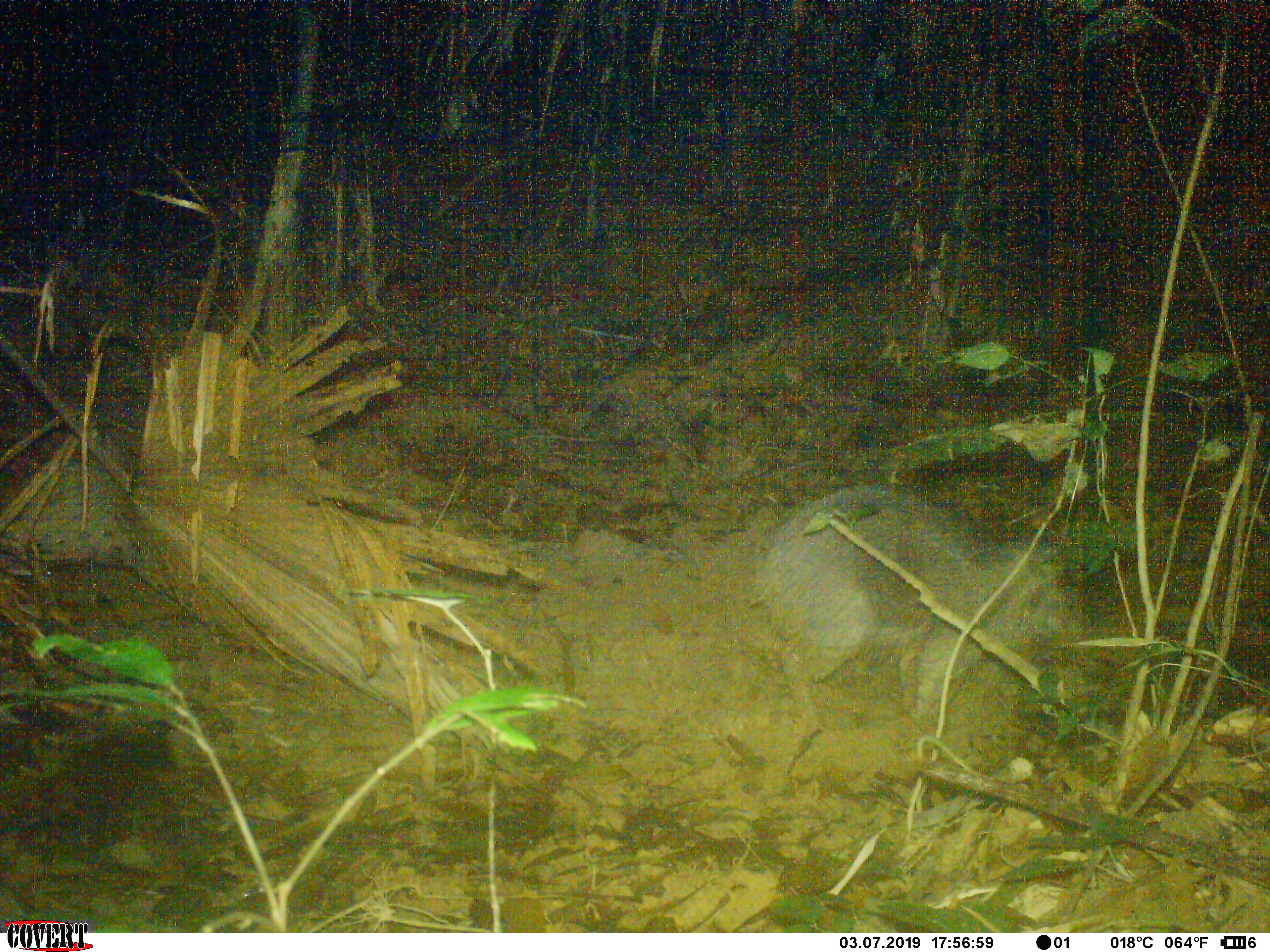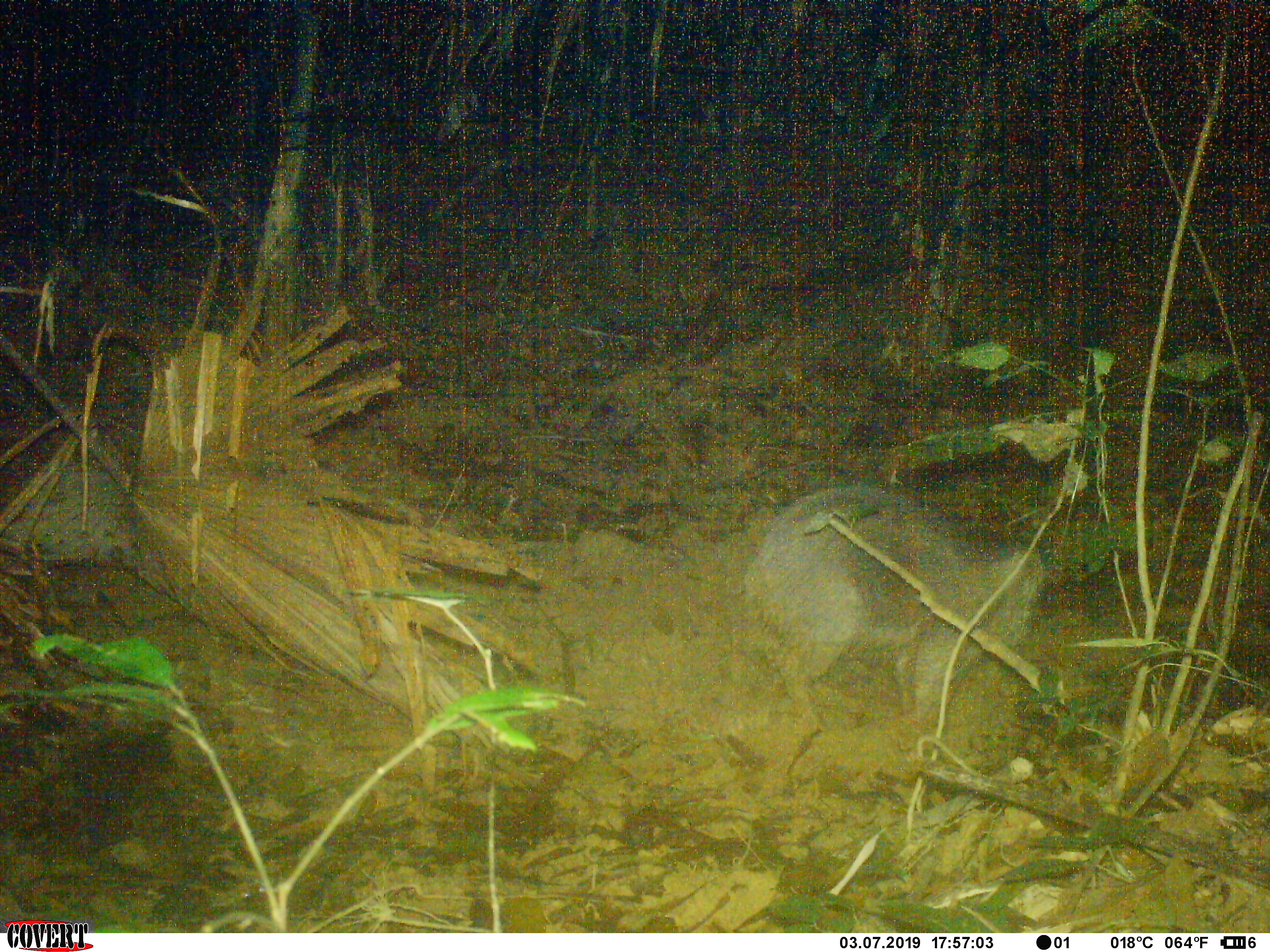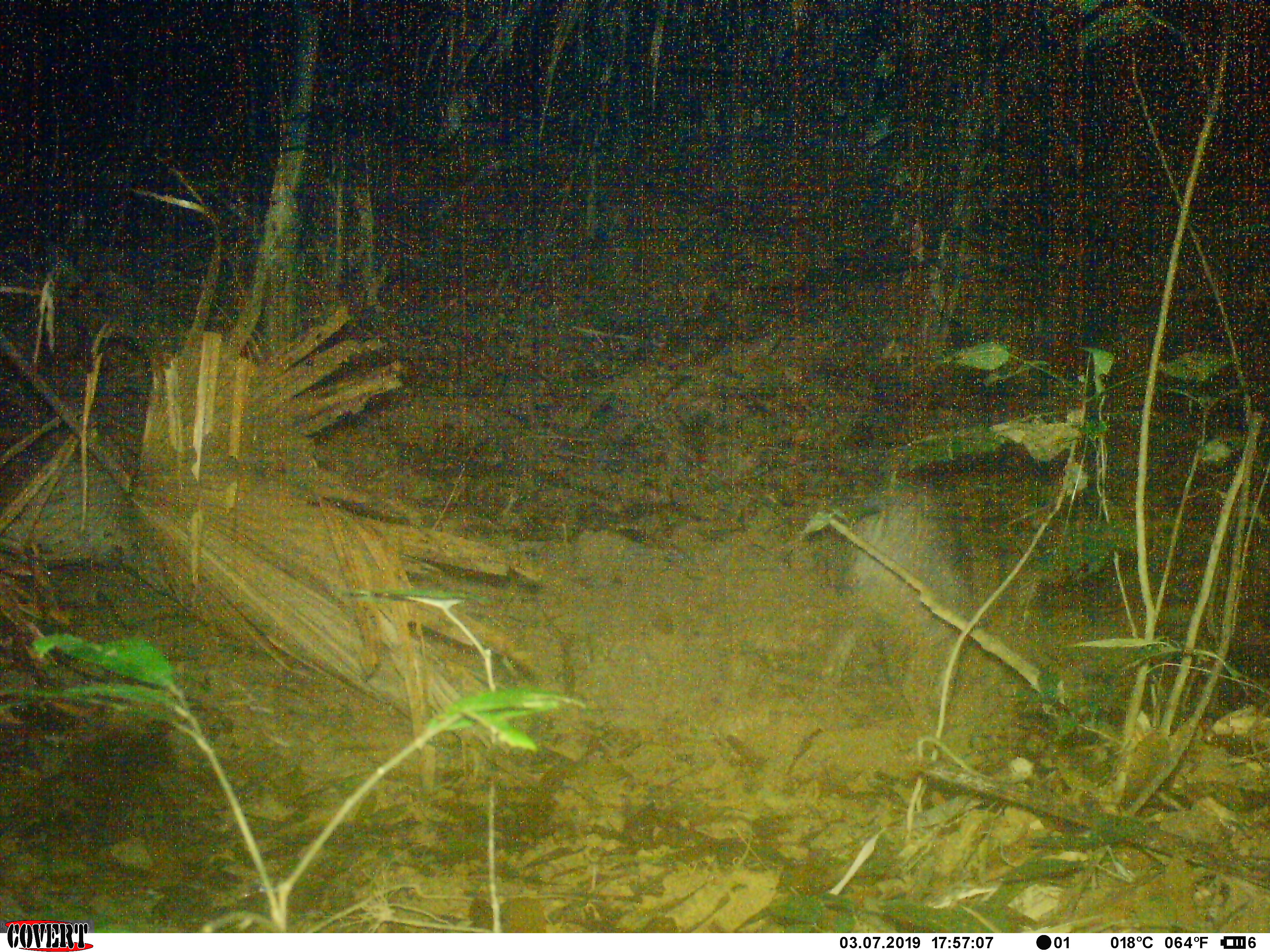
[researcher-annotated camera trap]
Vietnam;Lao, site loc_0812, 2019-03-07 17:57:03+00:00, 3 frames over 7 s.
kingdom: Animalia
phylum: Chordata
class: Mammalia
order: Artiodactyla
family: Suidae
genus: Sus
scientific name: Sus scrofa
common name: eurasian wild pig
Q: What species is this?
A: Eurasian wild pig (Sus scrofa).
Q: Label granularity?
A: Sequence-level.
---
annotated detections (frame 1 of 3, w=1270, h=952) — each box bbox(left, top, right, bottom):
eurasian wild pig: bbox(747, 484, 1104, 733)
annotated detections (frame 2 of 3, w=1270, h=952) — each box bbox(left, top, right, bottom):
eurasian wild pig: bbox(744, 481, 1045, 743)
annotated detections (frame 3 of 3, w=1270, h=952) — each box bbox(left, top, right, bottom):
eurasian wild pig: bbox(818, 482, 975, 724)